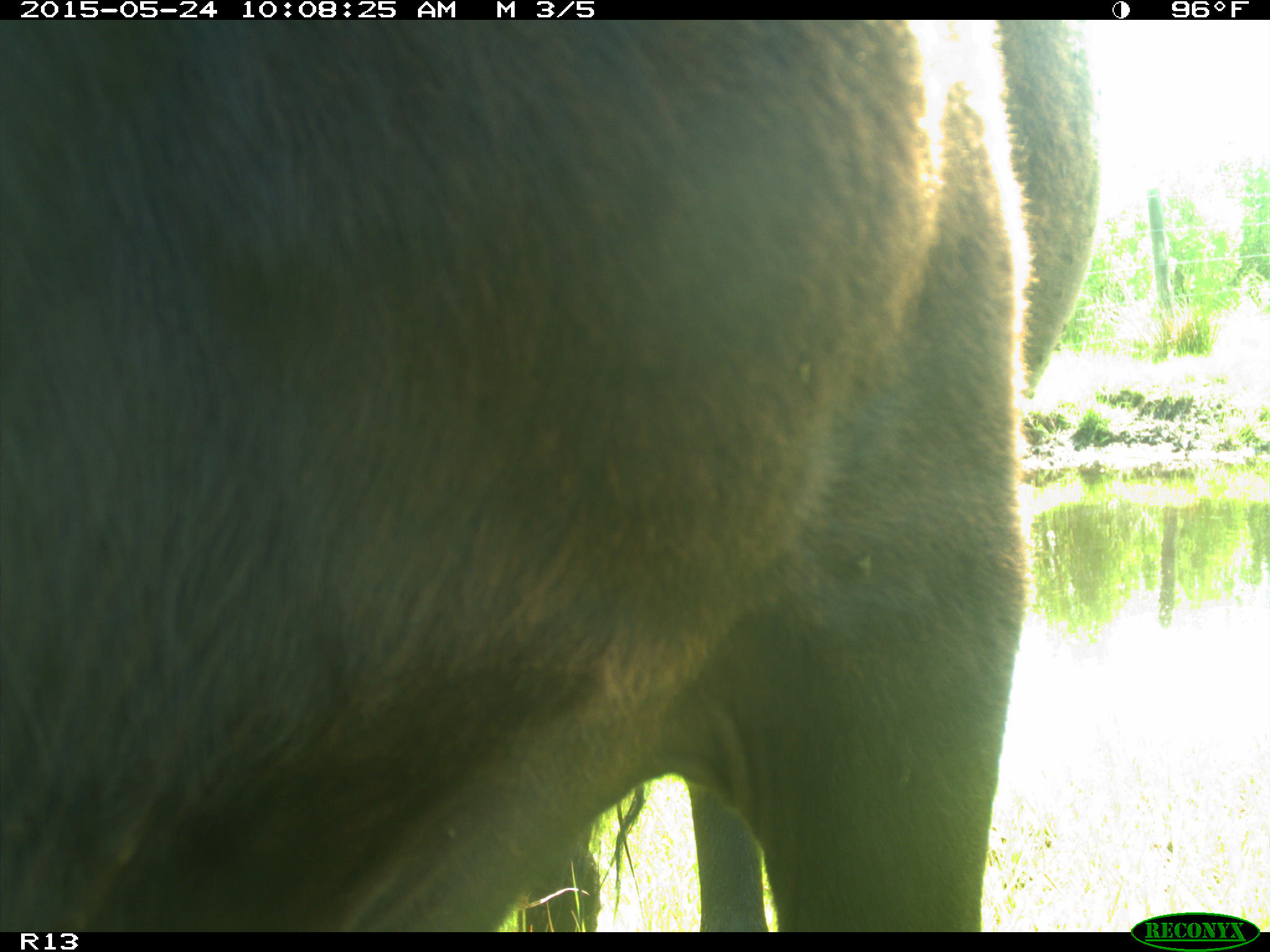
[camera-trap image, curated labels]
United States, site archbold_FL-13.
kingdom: Animalia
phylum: Chordata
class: Mammalia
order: Artiodactyla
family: Bovidae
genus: Bos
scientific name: Bos taurus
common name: domestic cow